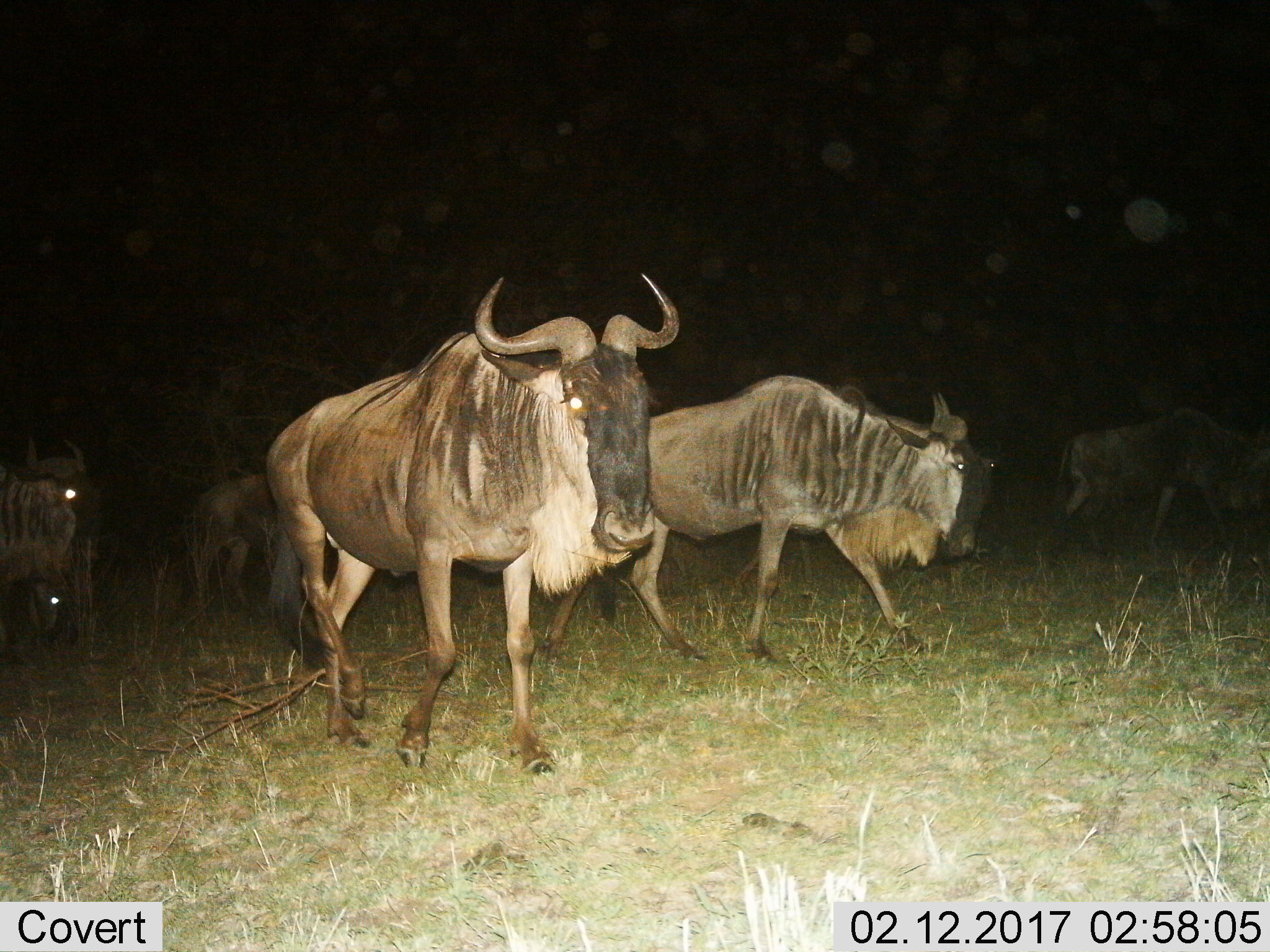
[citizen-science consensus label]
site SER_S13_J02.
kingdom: Animalia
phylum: Chordata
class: Mammalia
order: Artiodactyla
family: Bovidae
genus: Connochaetes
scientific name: Connochaetes taurinus taurinus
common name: blue wildebeest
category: wildebeestblue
Wildebeestblue (blue wildebeest) (Connochaetes taurinus taurinus), count 5. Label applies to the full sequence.